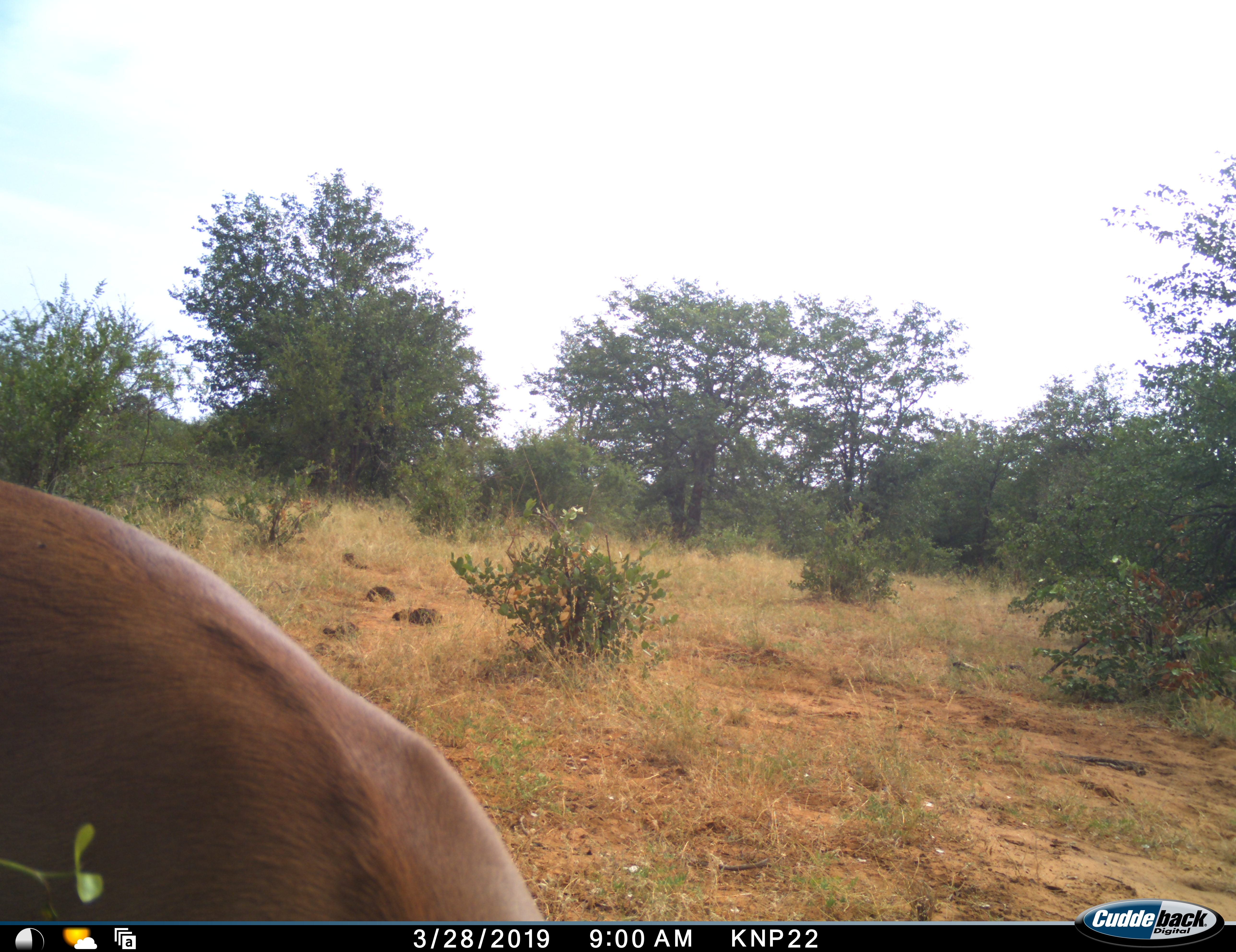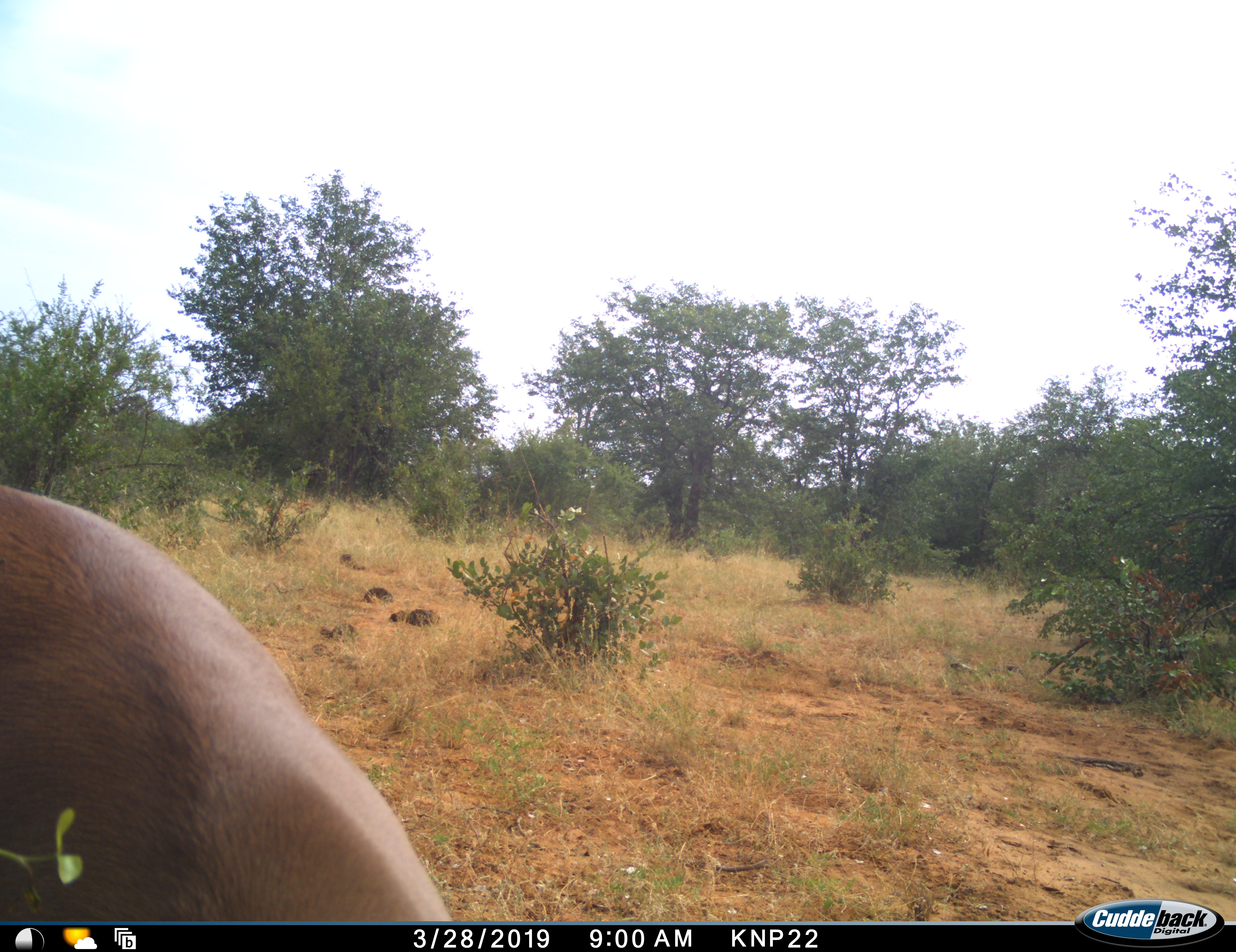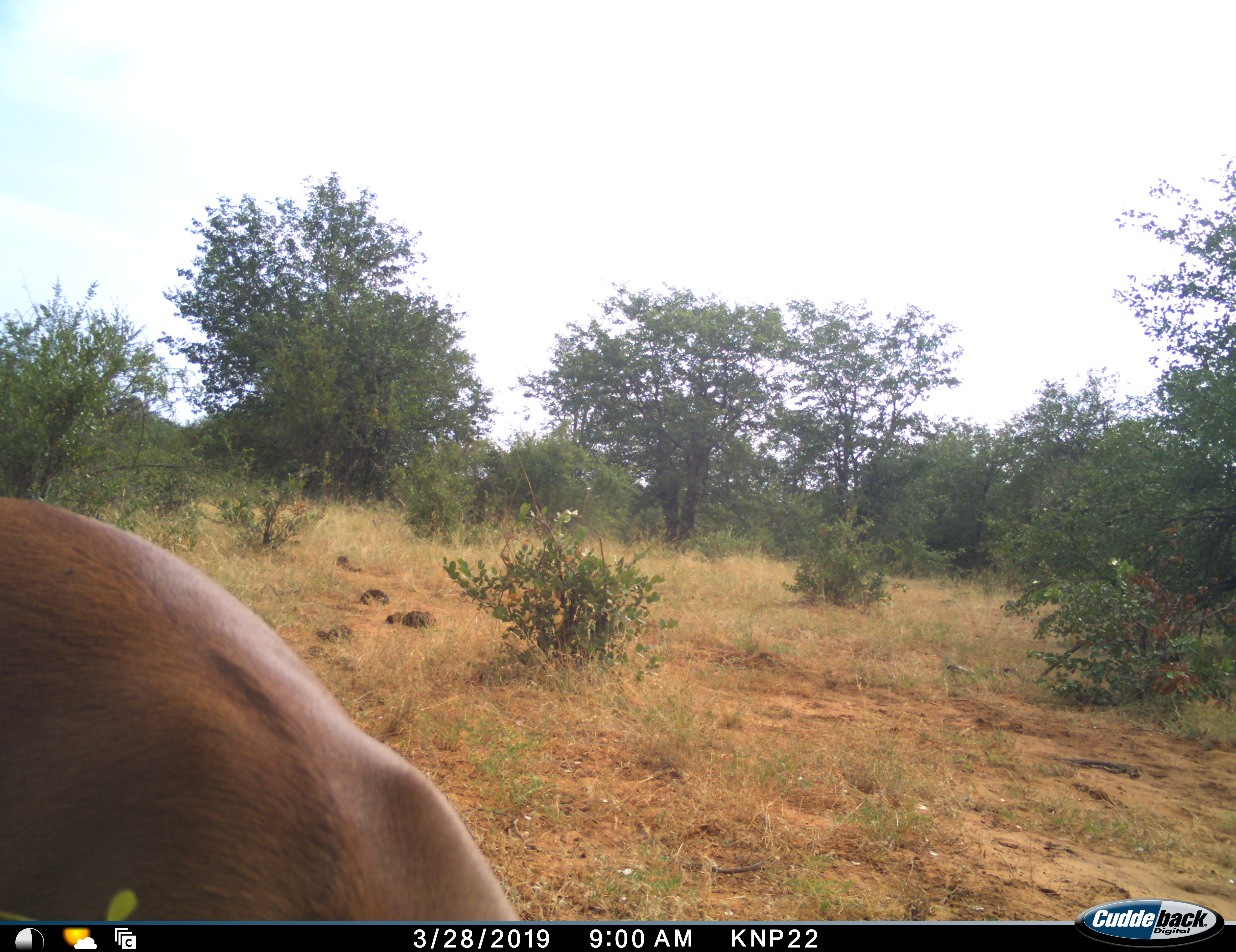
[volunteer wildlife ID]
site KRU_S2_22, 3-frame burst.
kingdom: Animalia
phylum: Chordata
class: Mammalia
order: Artiodactyla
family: Bovidae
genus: Aepyceros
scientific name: Aepyceros melampus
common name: impala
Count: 1.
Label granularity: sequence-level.